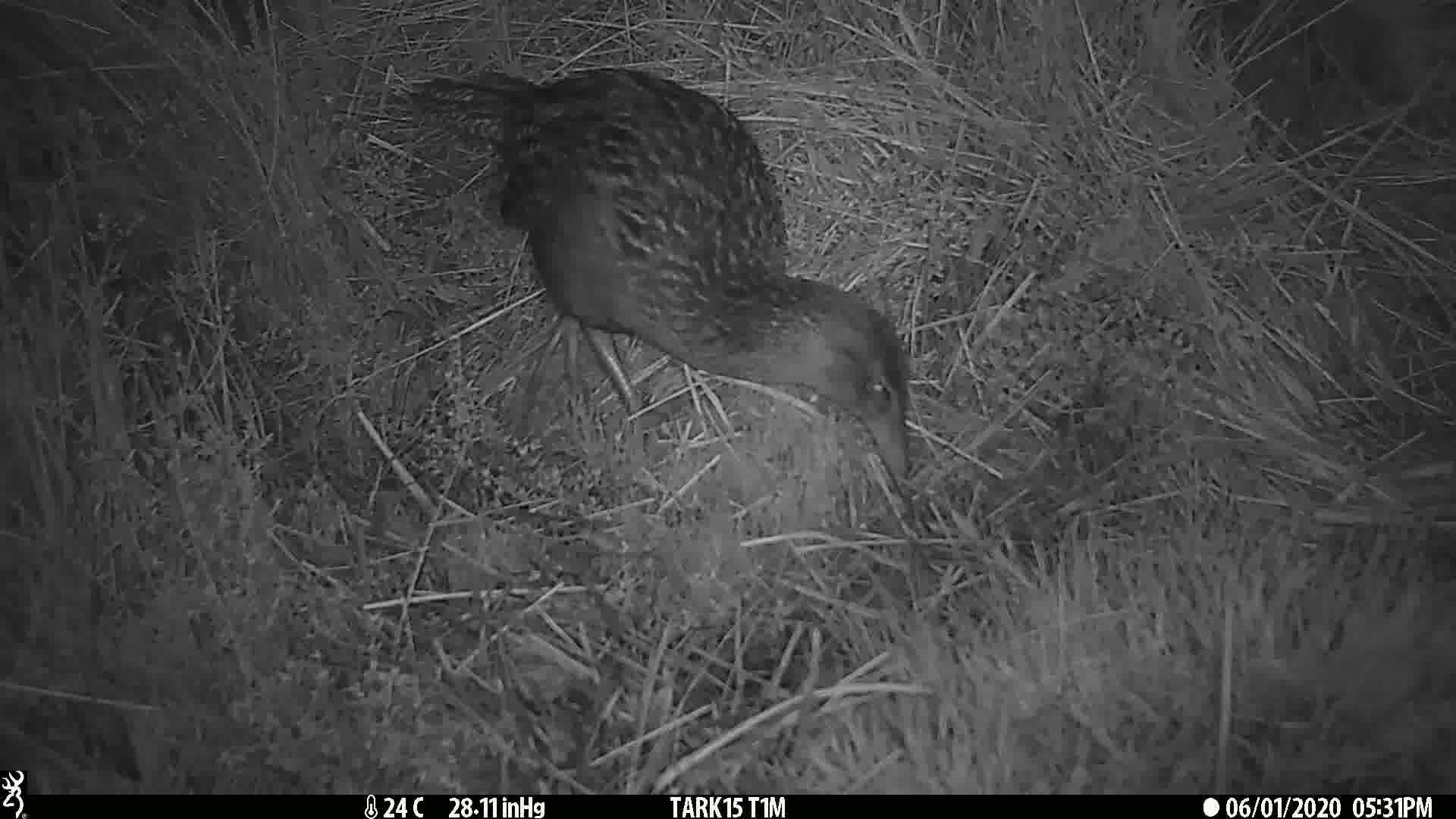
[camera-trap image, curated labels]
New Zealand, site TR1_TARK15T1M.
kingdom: Animalia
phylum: Chordata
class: Aves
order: Gruiformes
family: Rallidae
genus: Gallirallus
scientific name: Gallirallus australis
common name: weka